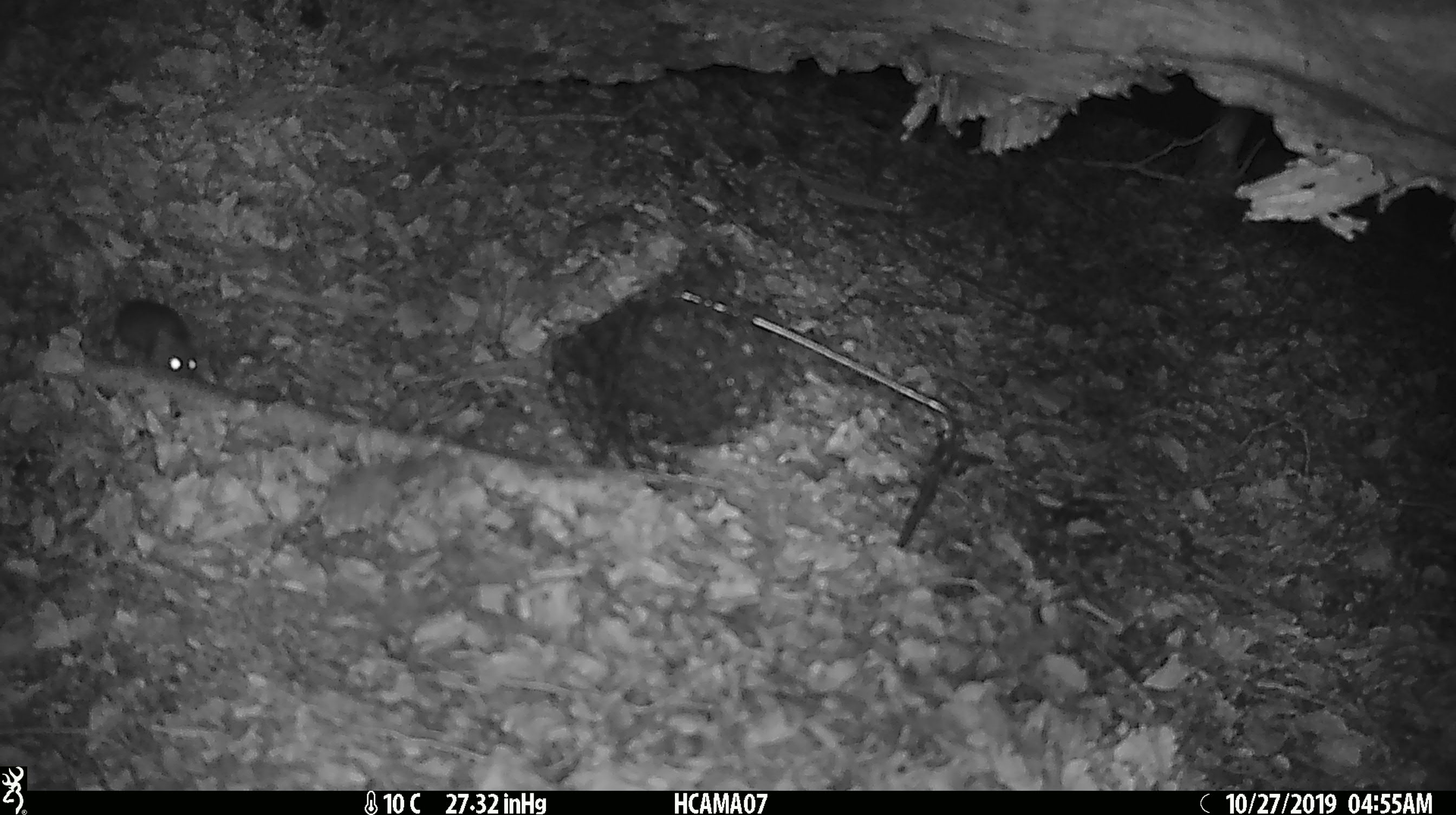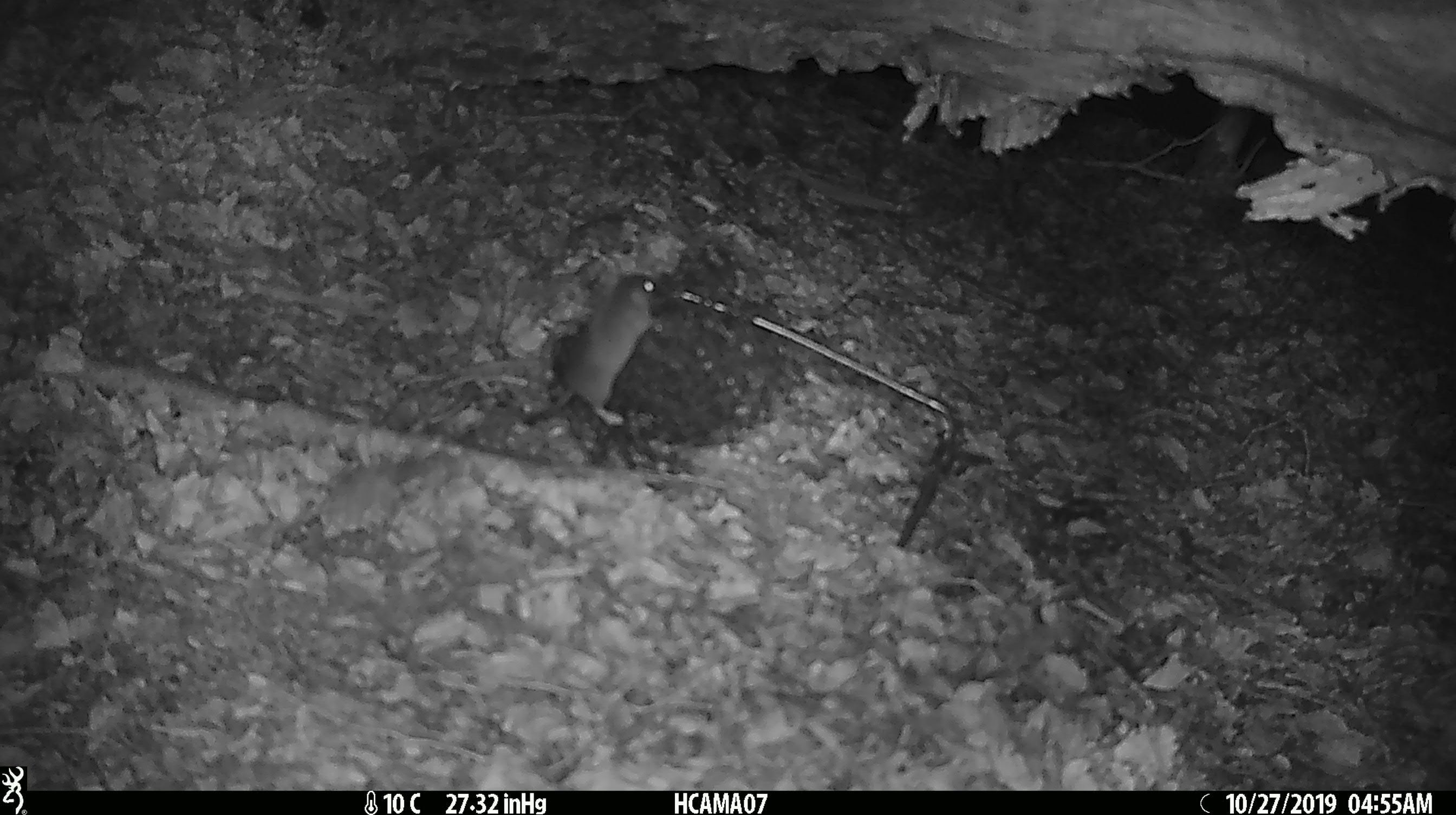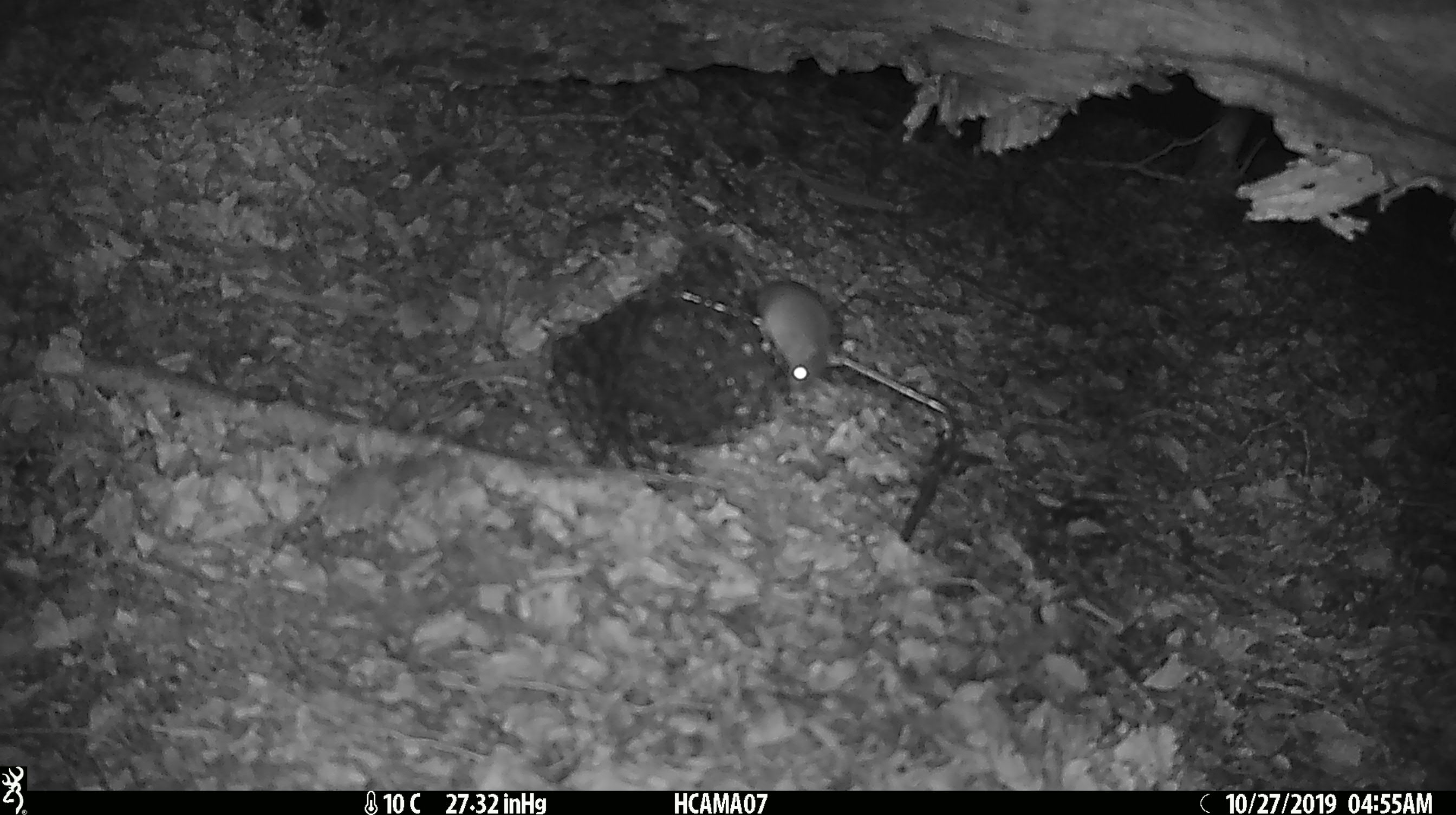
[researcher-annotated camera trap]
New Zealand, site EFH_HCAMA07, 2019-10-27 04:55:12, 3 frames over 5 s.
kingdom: Animalia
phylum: Chordata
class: Mammalia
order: Rodentia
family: Muridae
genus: Mus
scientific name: Mus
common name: mouse